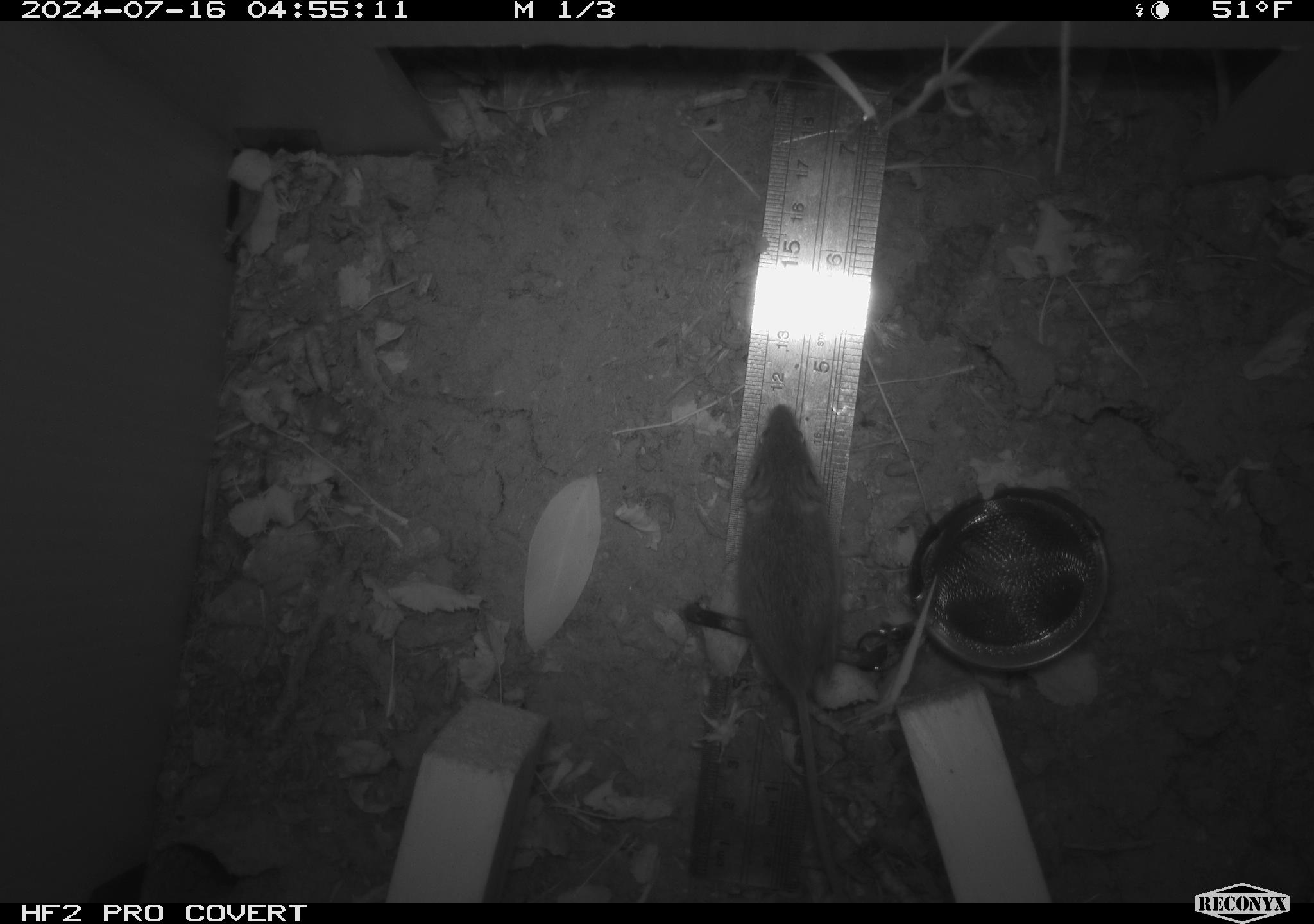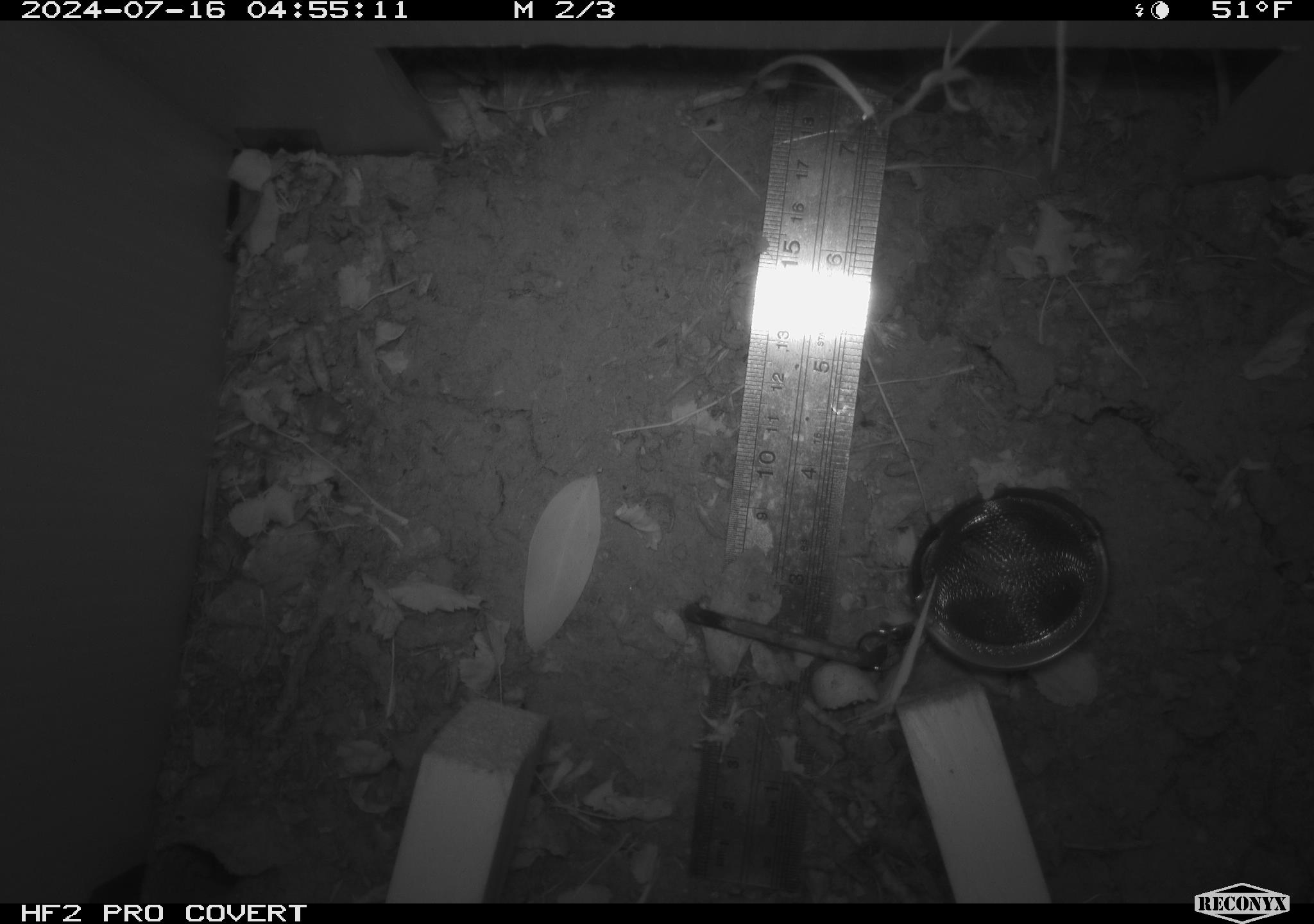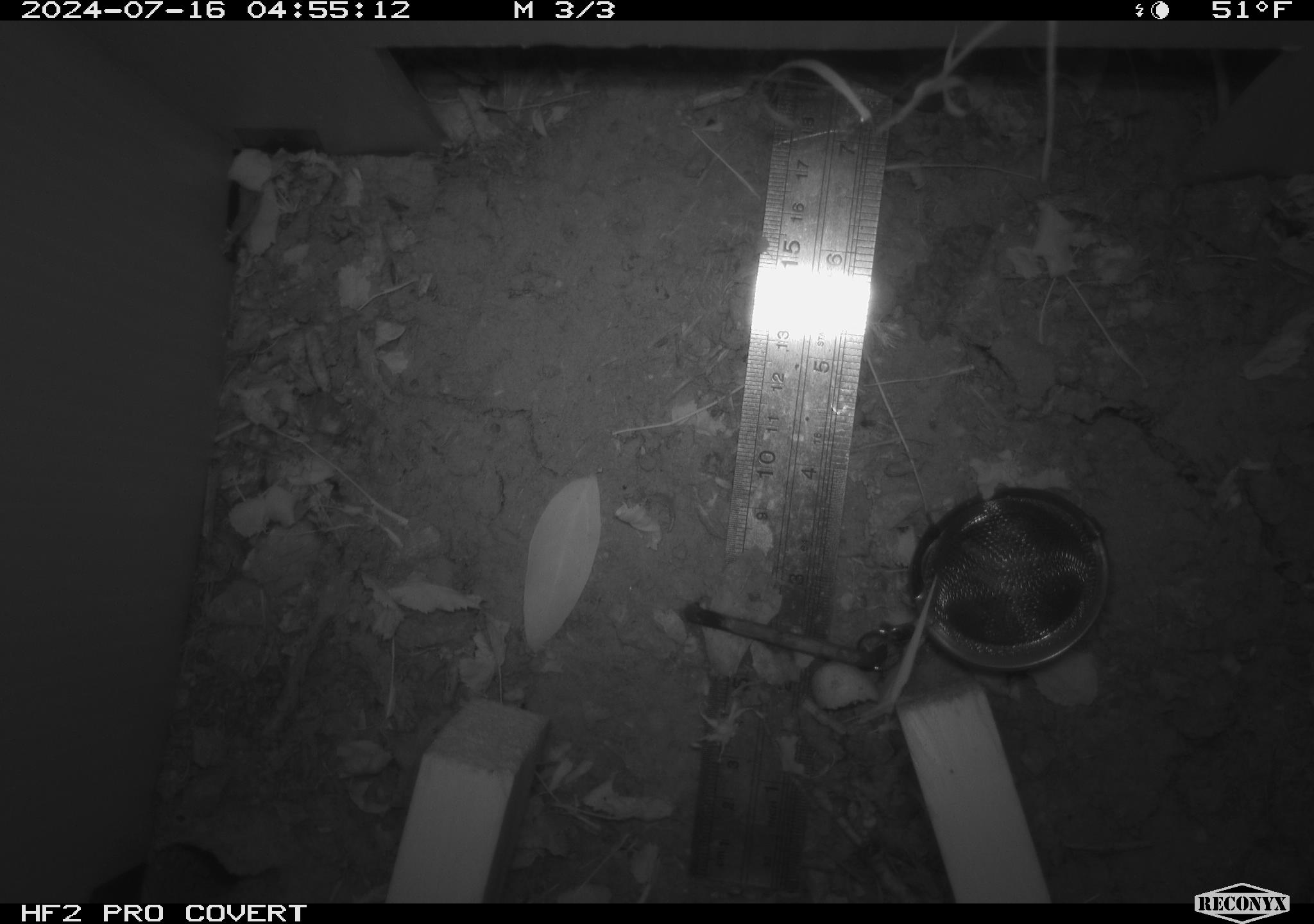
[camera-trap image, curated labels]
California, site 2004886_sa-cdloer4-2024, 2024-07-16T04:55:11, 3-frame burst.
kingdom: Animalia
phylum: Chordata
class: Mammalia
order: Rodentia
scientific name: Rodentia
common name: rodent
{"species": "rodent (Rodentia)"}